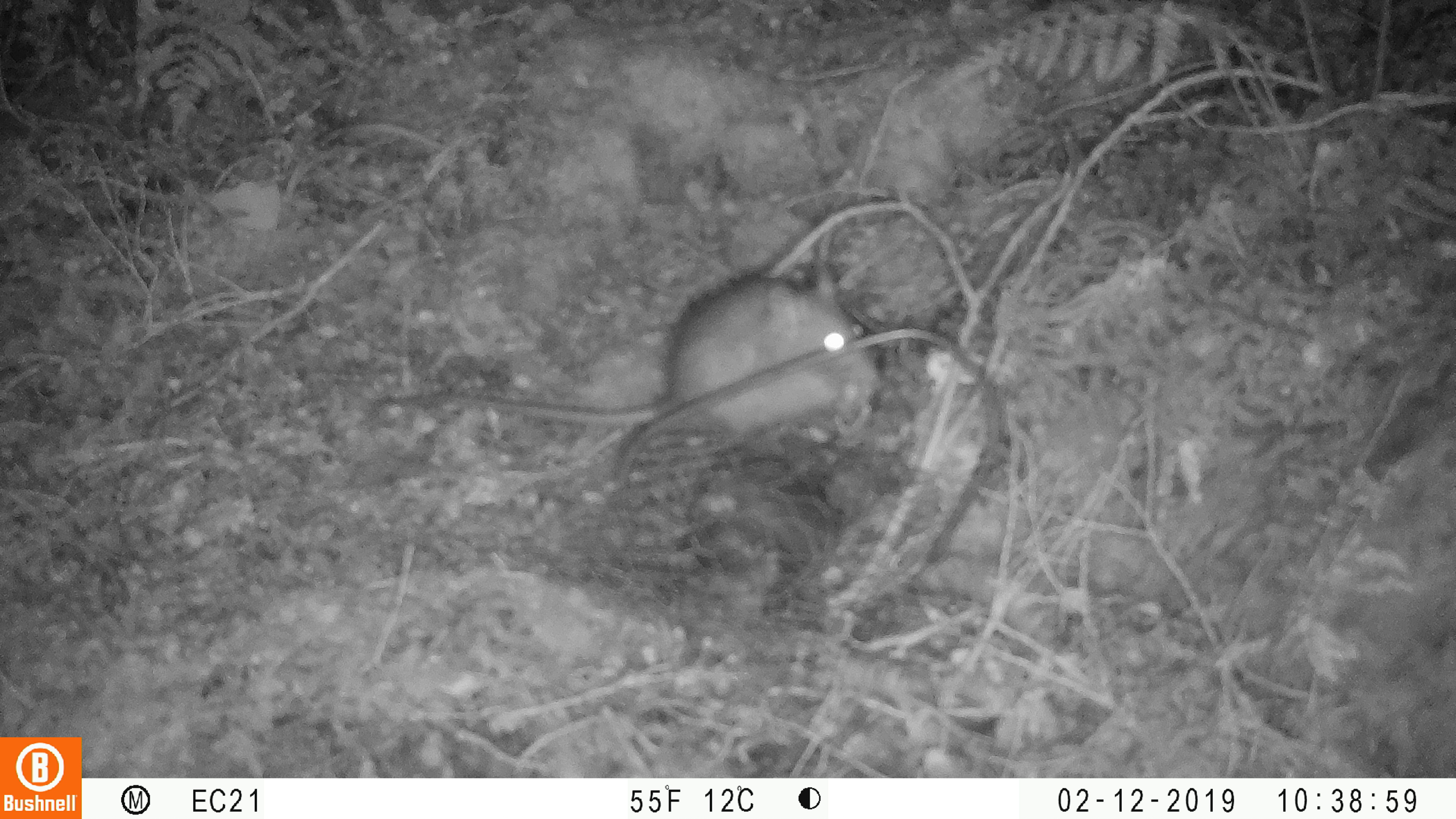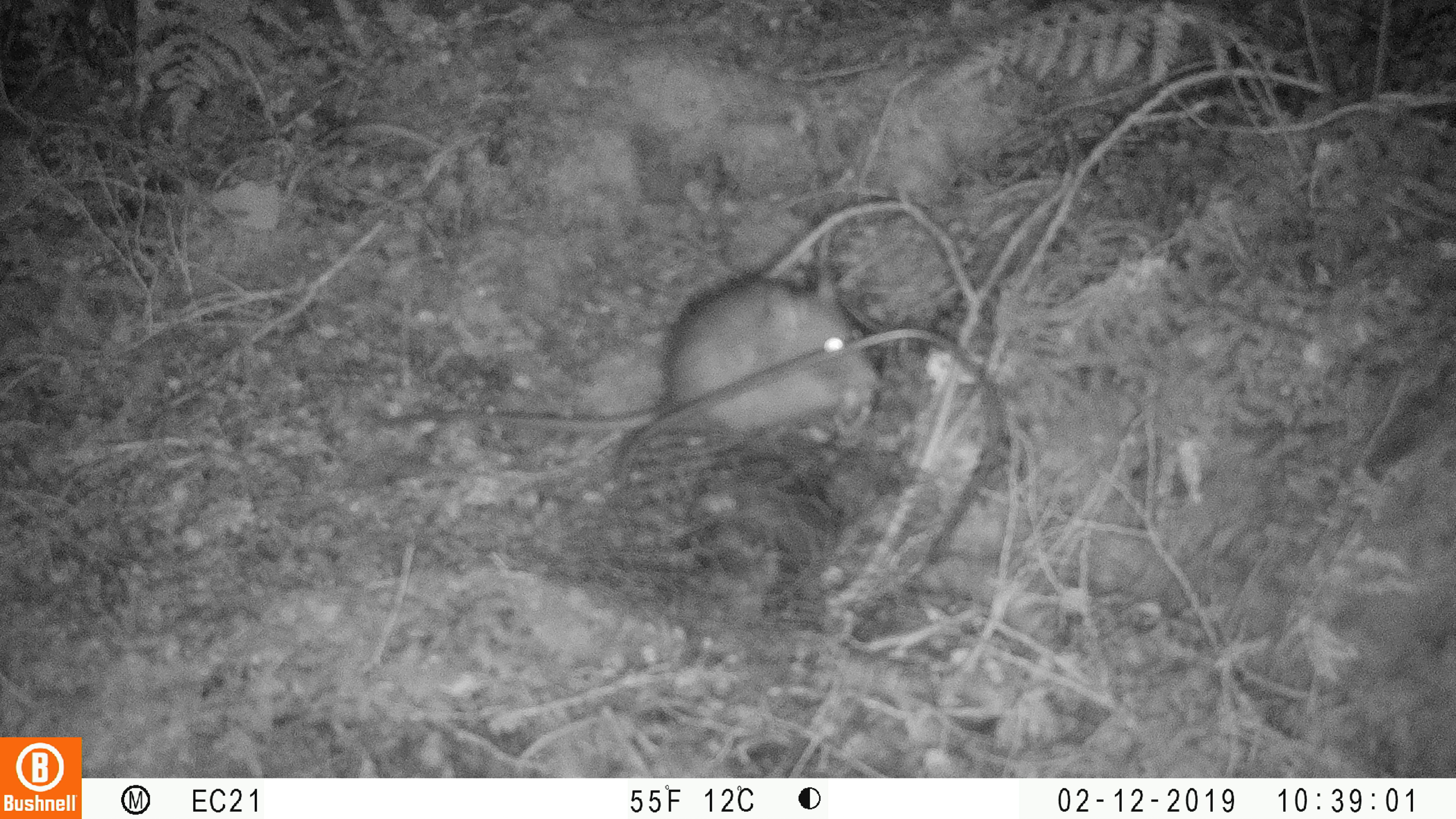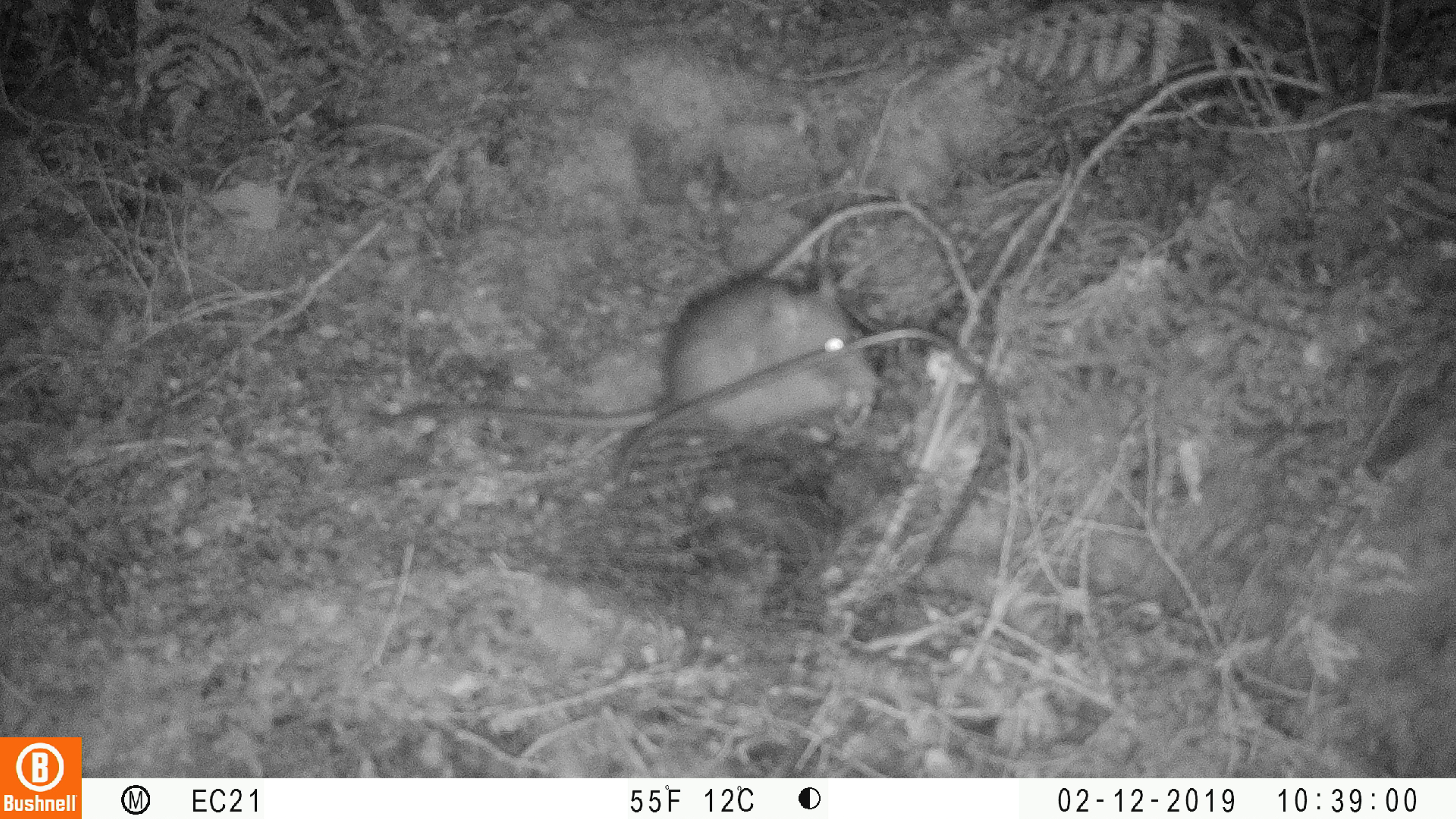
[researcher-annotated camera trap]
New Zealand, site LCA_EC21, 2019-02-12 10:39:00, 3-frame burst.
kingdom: Animalia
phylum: Chordata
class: Mammalia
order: Rodentia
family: Muridae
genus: Rattus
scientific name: Rattus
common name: rat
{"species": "rat (Rattus)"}